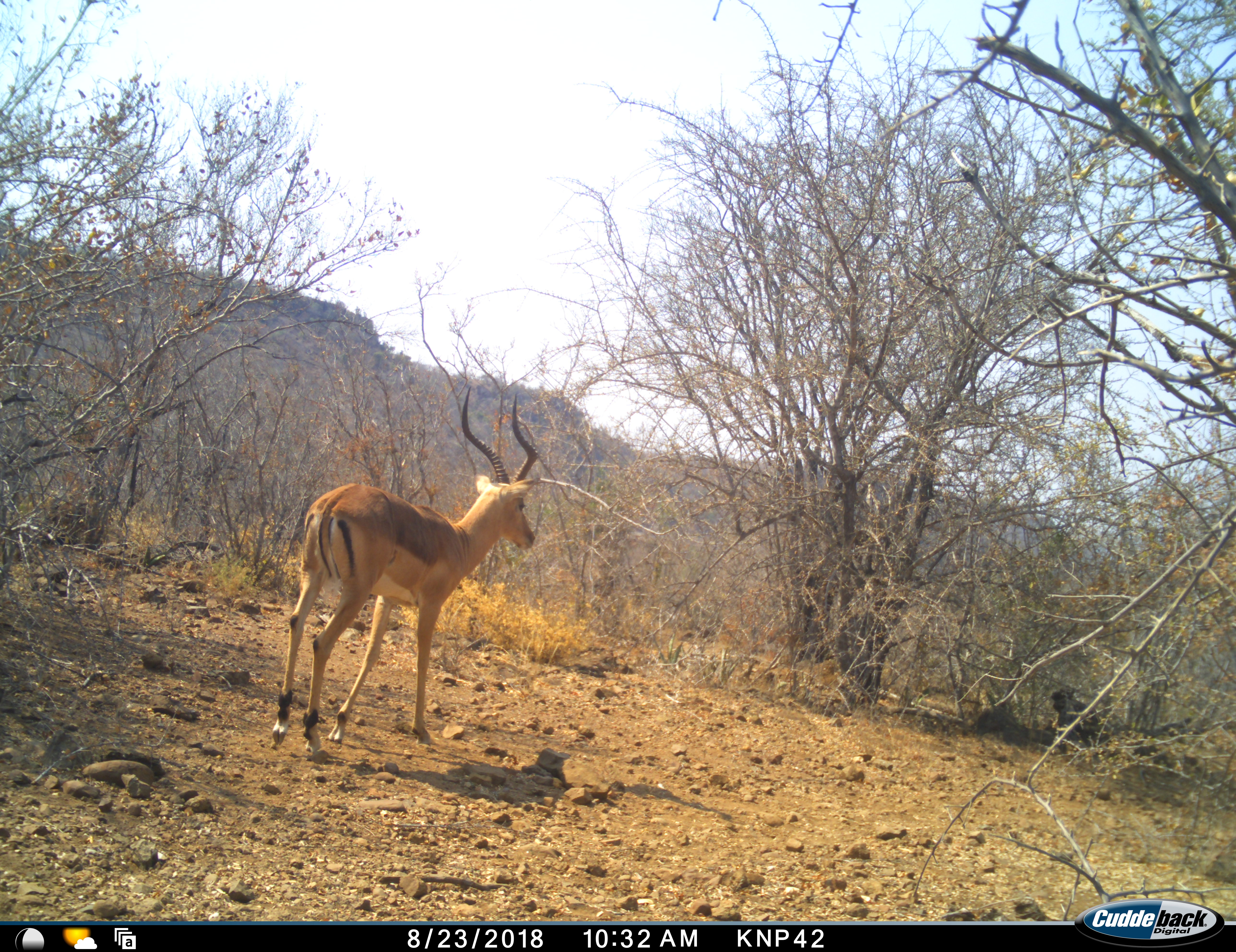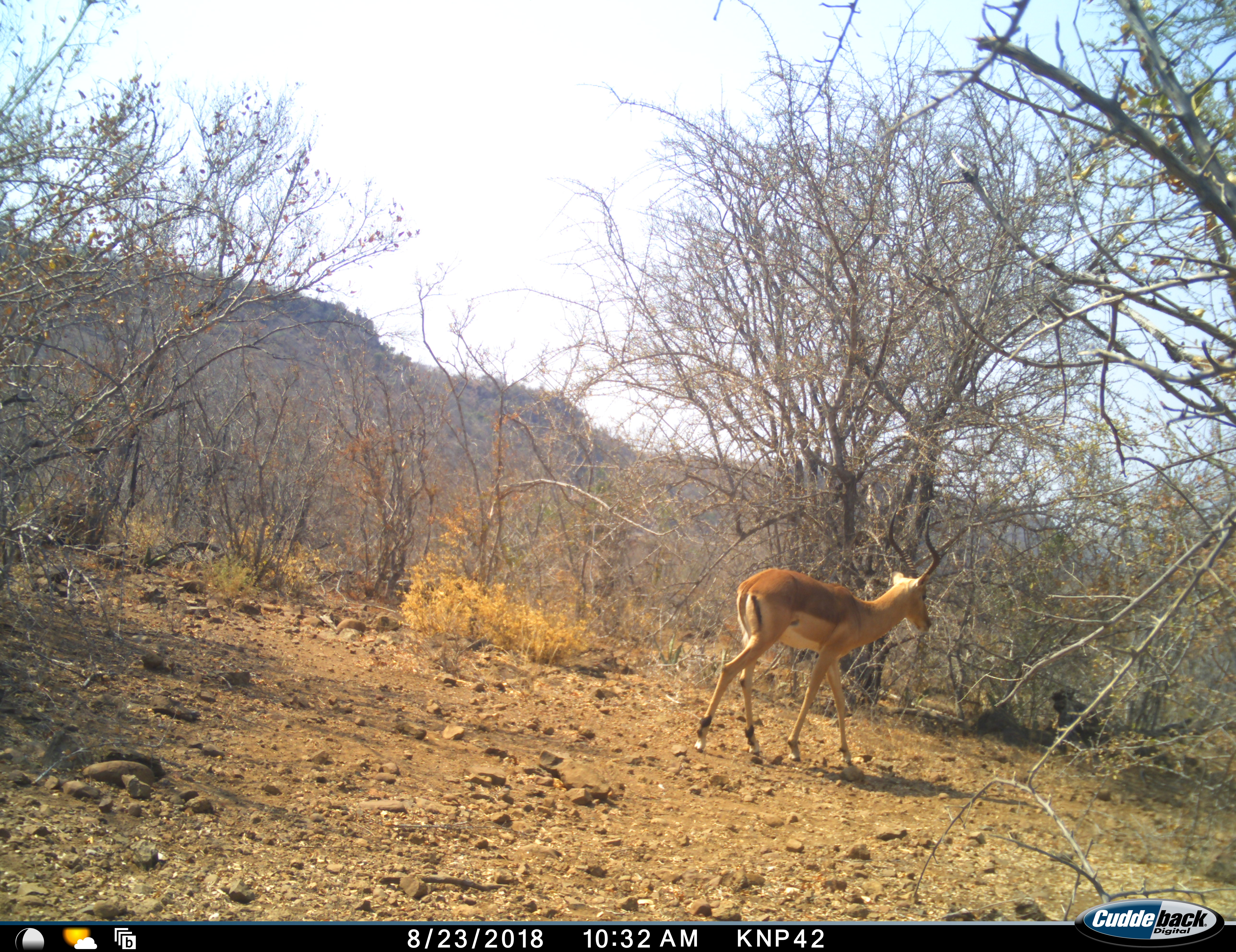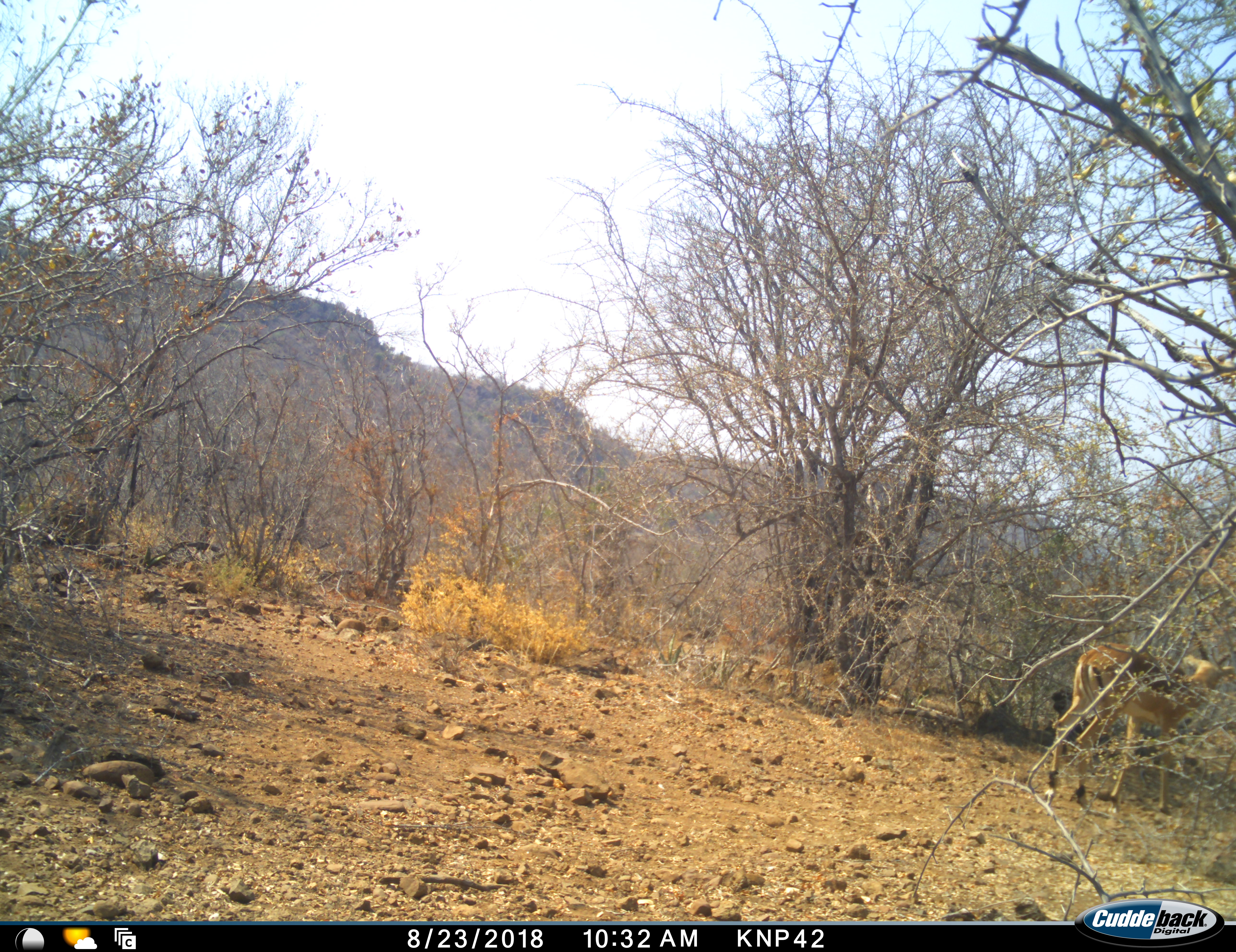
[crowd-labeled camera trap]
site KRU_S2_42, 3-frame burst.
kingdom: Animalia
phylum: Chordata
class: Mammalia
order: Artiodactyla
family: Bovidae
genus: Aepyceros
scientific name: Aepyceros melampus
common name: impala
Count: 1.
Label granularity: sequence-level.